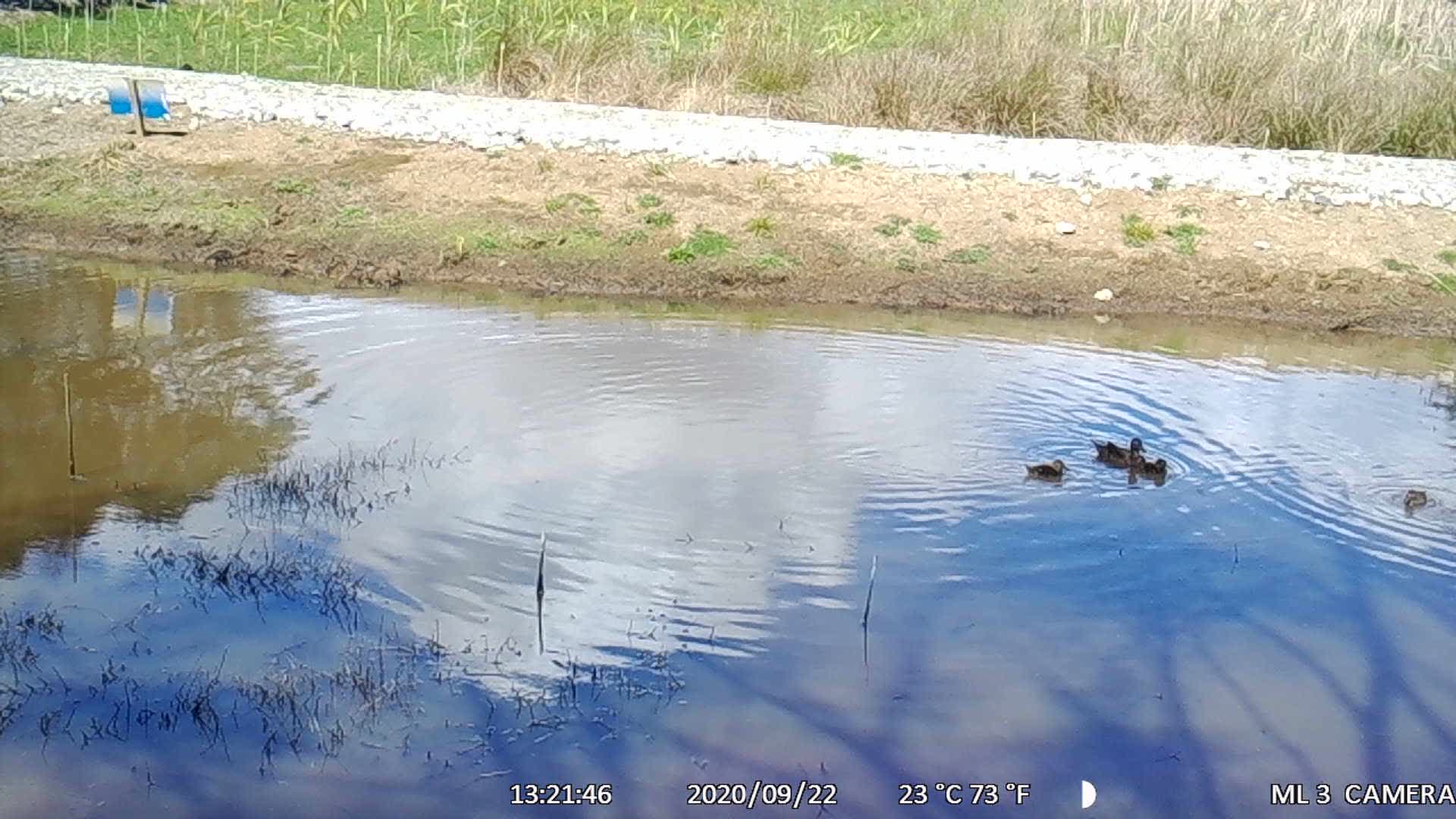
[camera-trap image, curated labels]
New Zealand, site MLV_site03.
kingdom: Animalia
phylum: Chordata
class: Aves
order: Anseriformes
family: Anatidae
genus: Anas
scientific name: Anas chlorotis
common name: brown teal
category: pateke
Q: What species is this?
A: Pateke (brown teal) (Anas chlorotis).